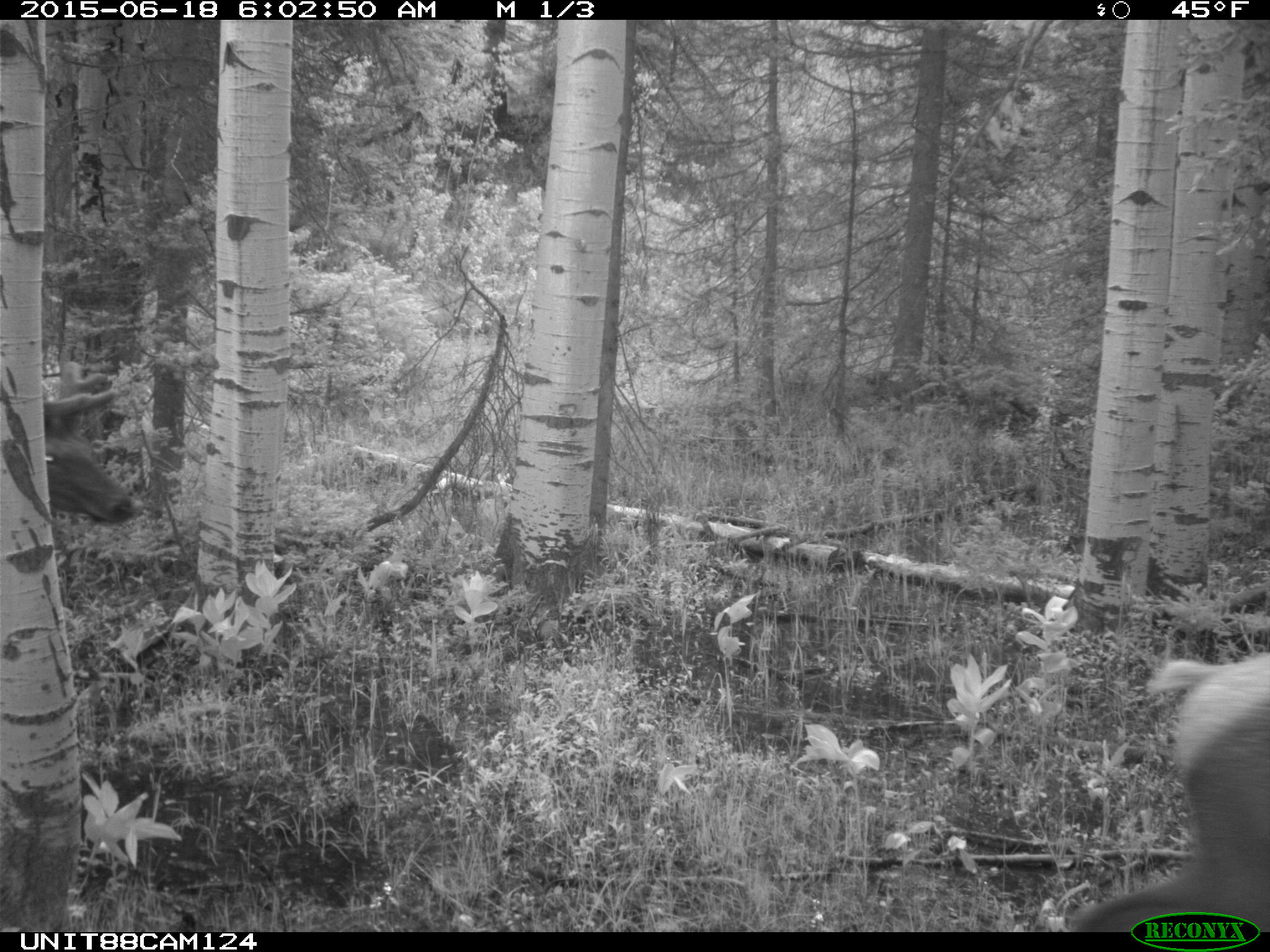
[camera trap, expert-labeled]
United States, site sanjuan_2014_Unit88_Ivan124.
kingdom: Animalia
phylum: Chordata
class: Mammalia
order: Artiodactyla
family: Cervidae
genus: Cervus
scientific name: Cervus elaphus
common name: red deer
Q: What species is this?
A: Cervus elaphus (red deer).